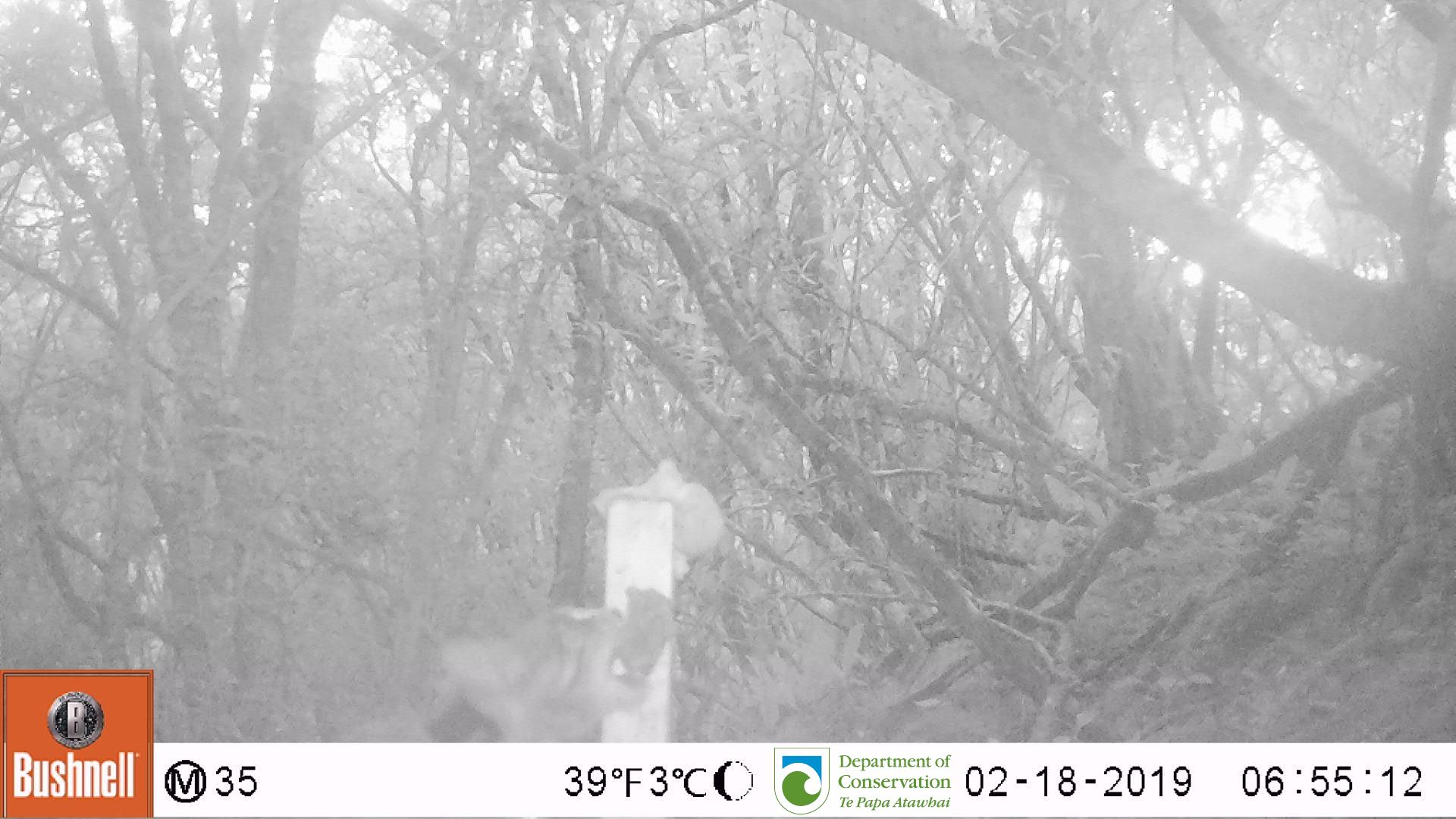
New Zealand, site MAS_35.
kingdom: Animalia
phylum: Chordata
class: Mammalia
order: Carnivora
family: Felidae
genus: Felis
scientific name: Felis catus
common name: domestic cat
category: cat